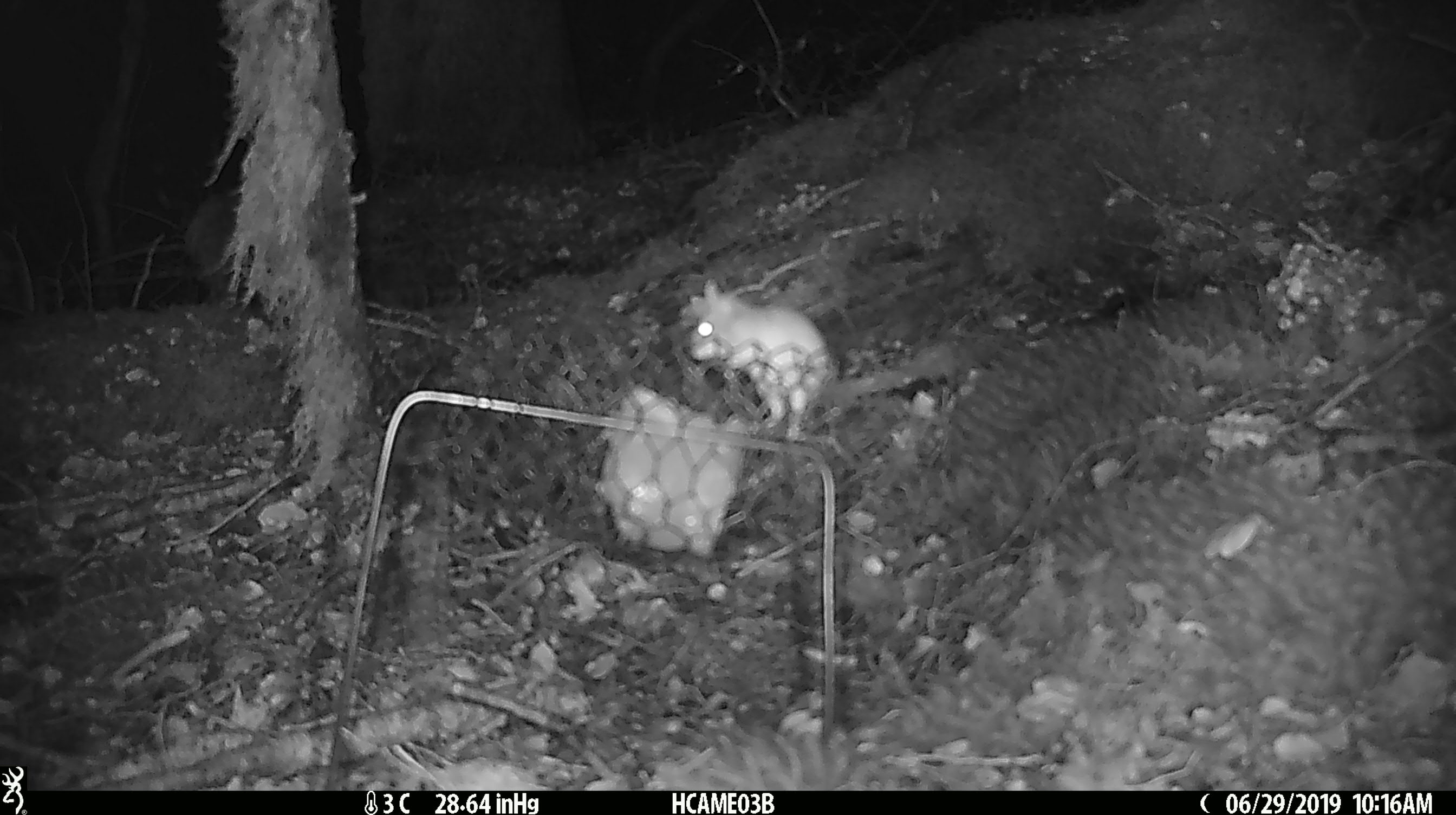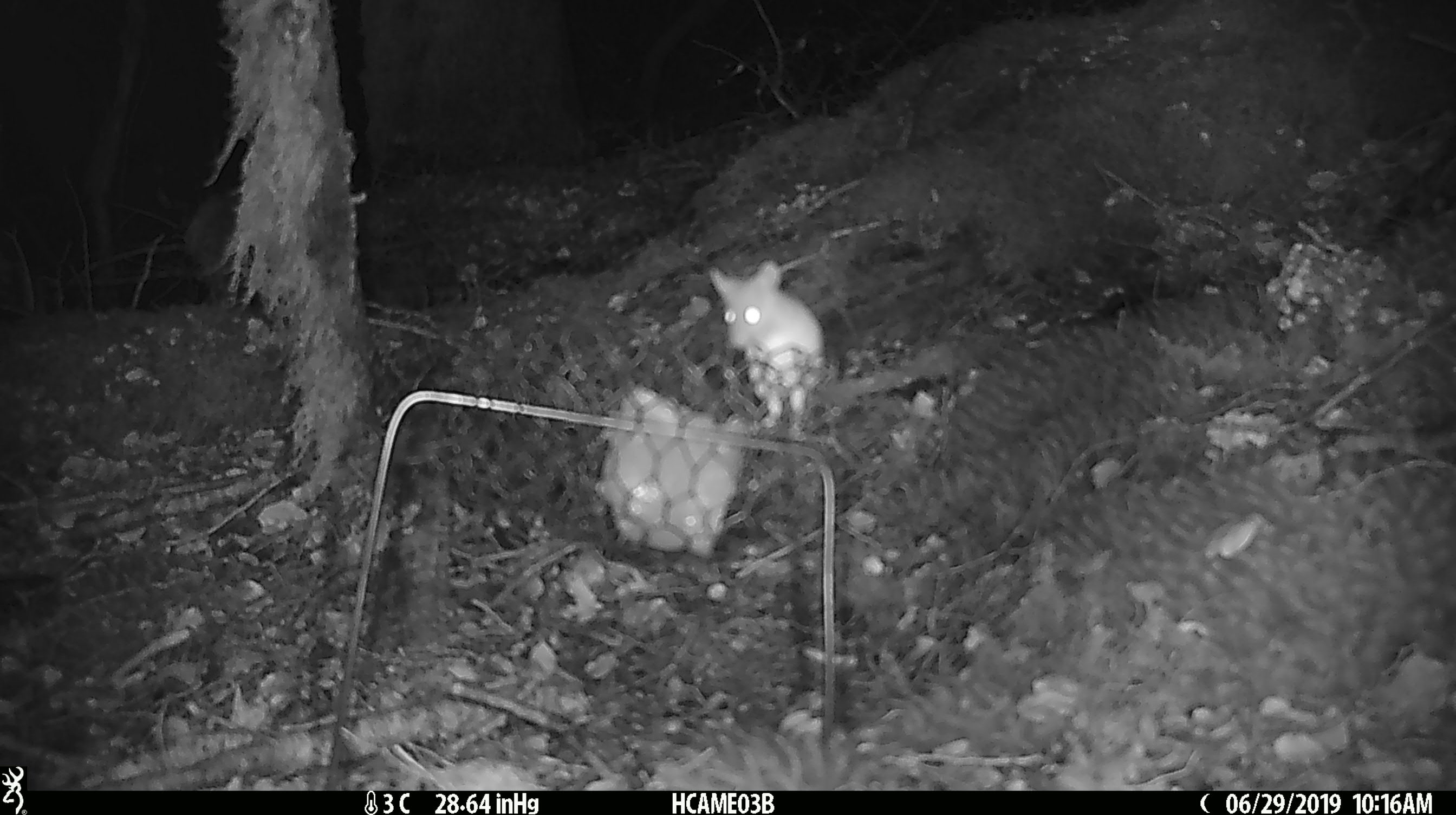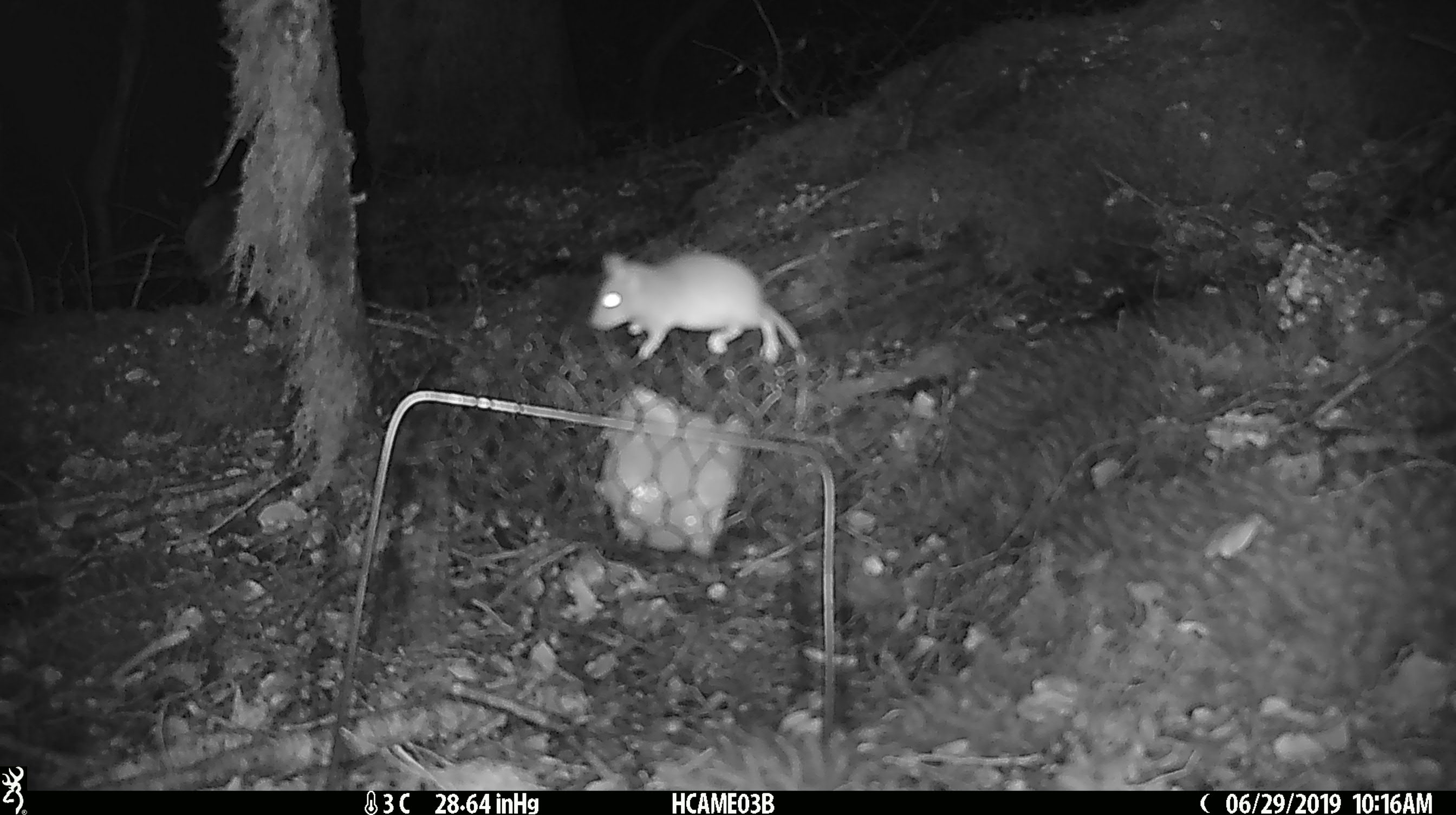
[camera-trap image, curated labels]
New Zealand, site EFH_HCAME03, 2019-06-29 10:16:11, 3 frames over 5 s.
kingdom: Animalia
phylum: Chordata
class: Mammalia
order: Rodentia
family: Muridae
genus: Mus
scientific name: Mus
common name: mouse